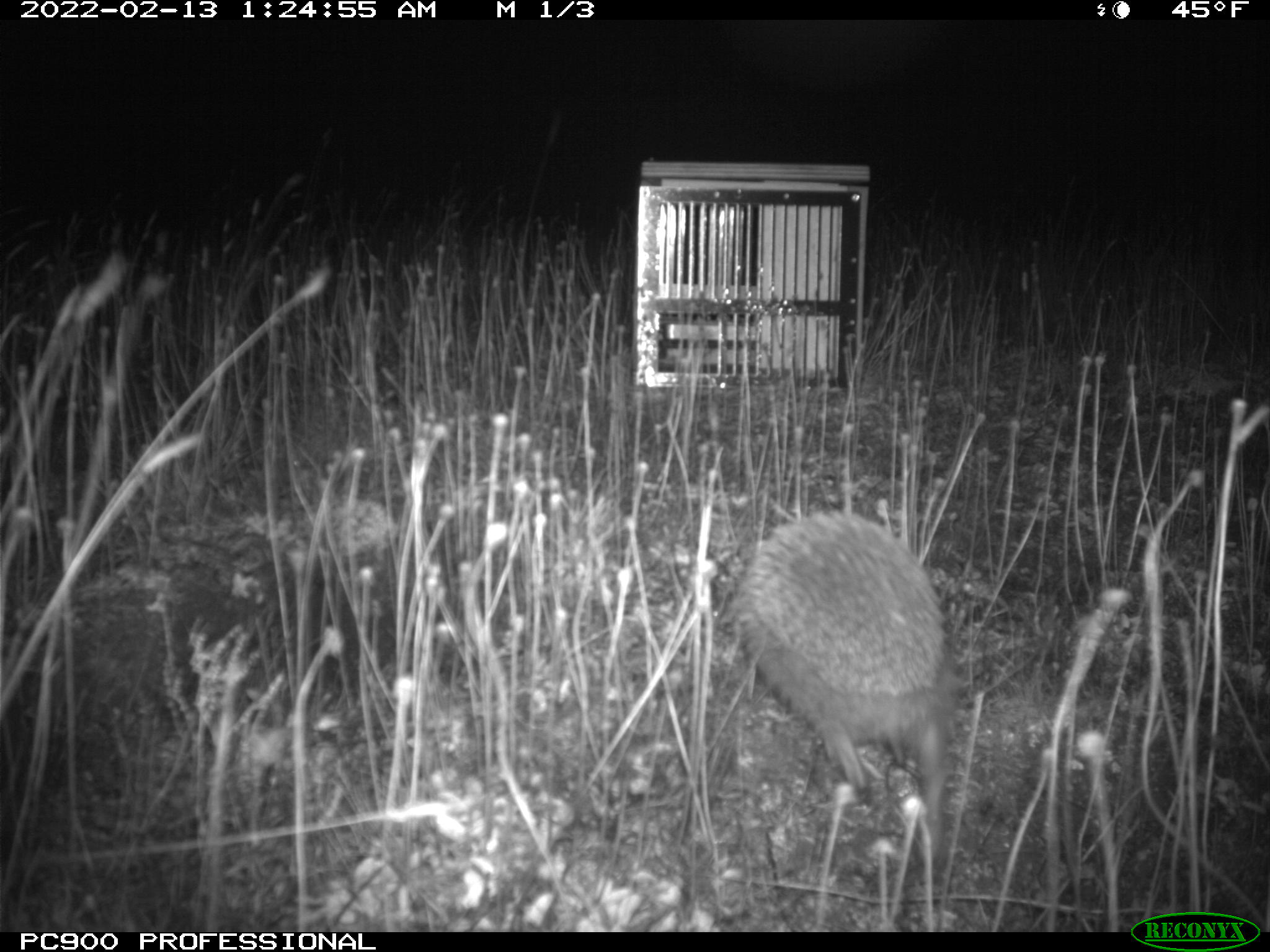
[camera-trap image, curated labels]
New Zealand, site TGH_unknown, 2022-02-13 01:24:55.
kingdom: Animalia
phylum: Chordata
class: Mammalia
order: Eulipotyphla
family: Erinaceidae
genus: Erinaceus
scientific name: Erinaceus europaeus europaeus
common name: european hedgehog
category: hedgehog